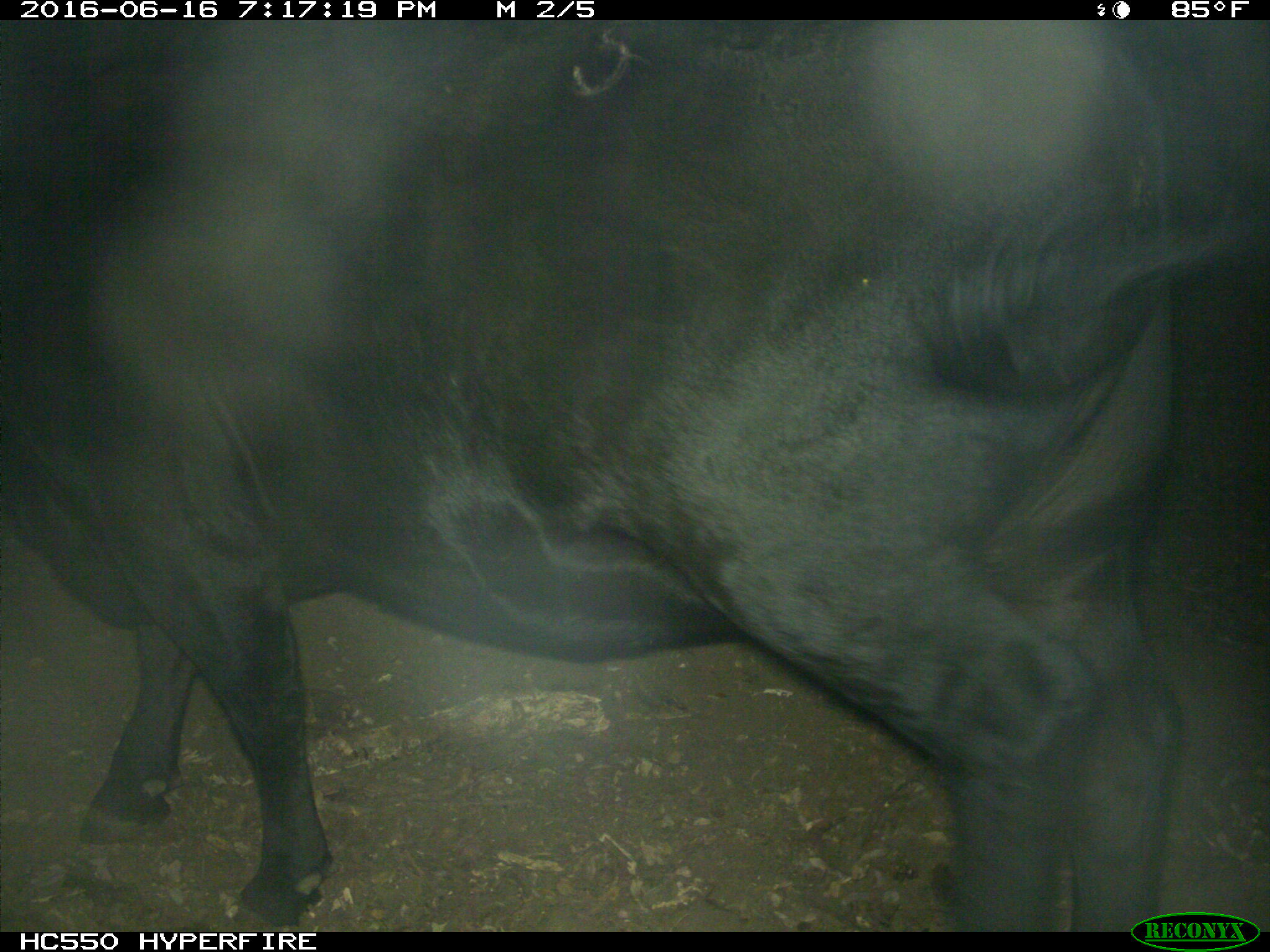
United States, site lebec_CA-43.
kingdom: Animalia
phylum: Chordata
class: Mammalia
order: Artiodactyla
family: Bovidae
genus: Bos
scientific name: Bos taurus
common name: domestic cow